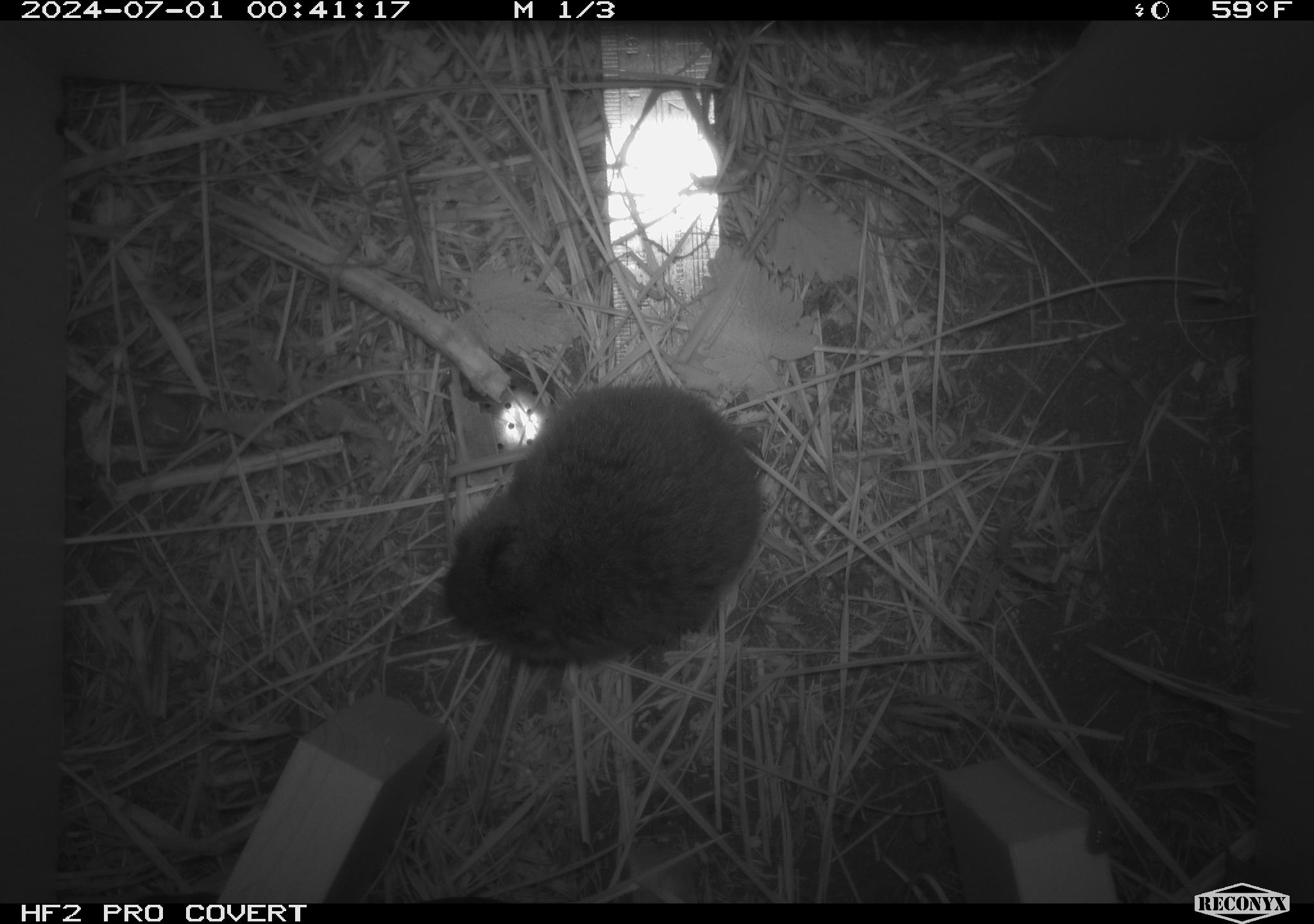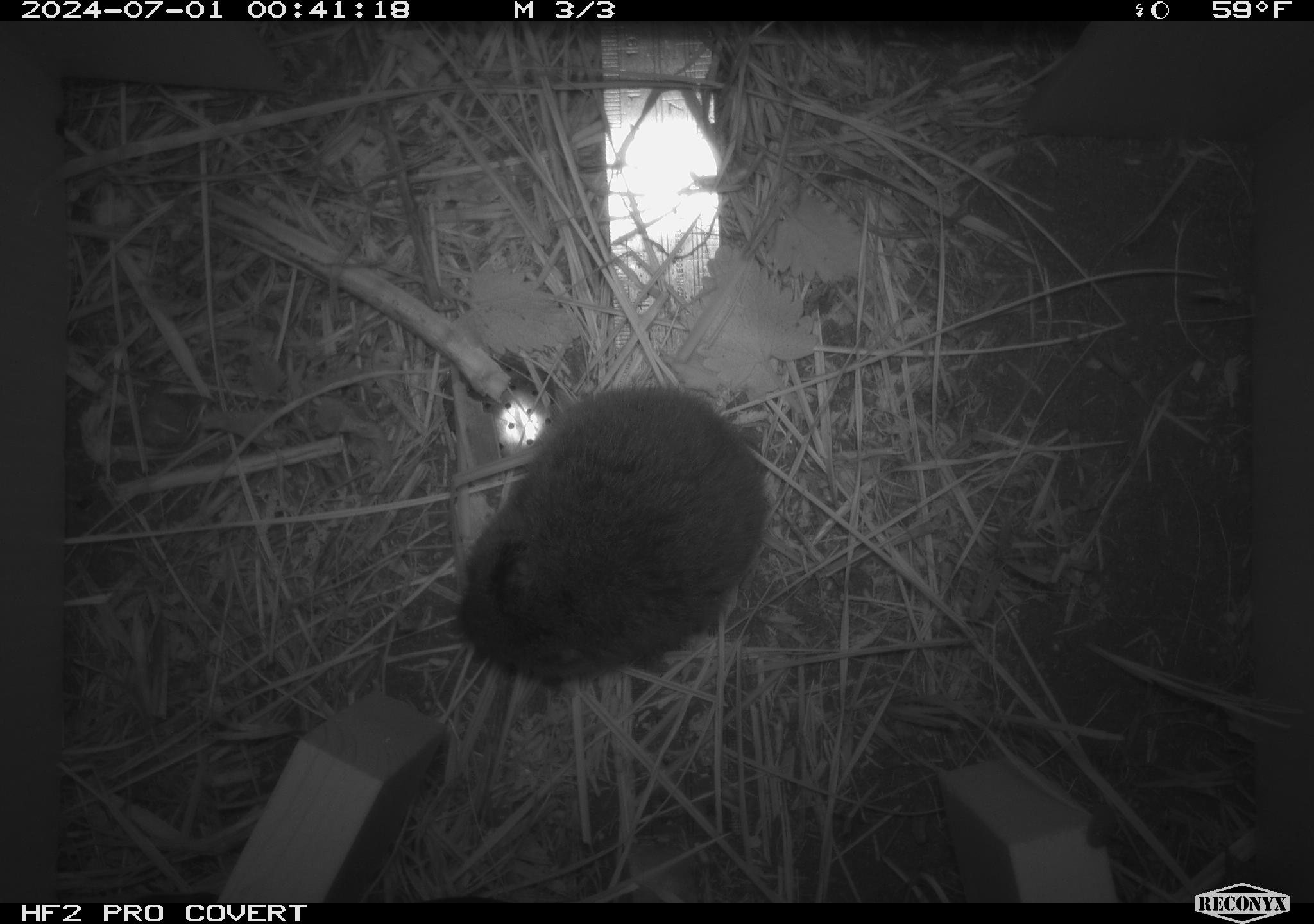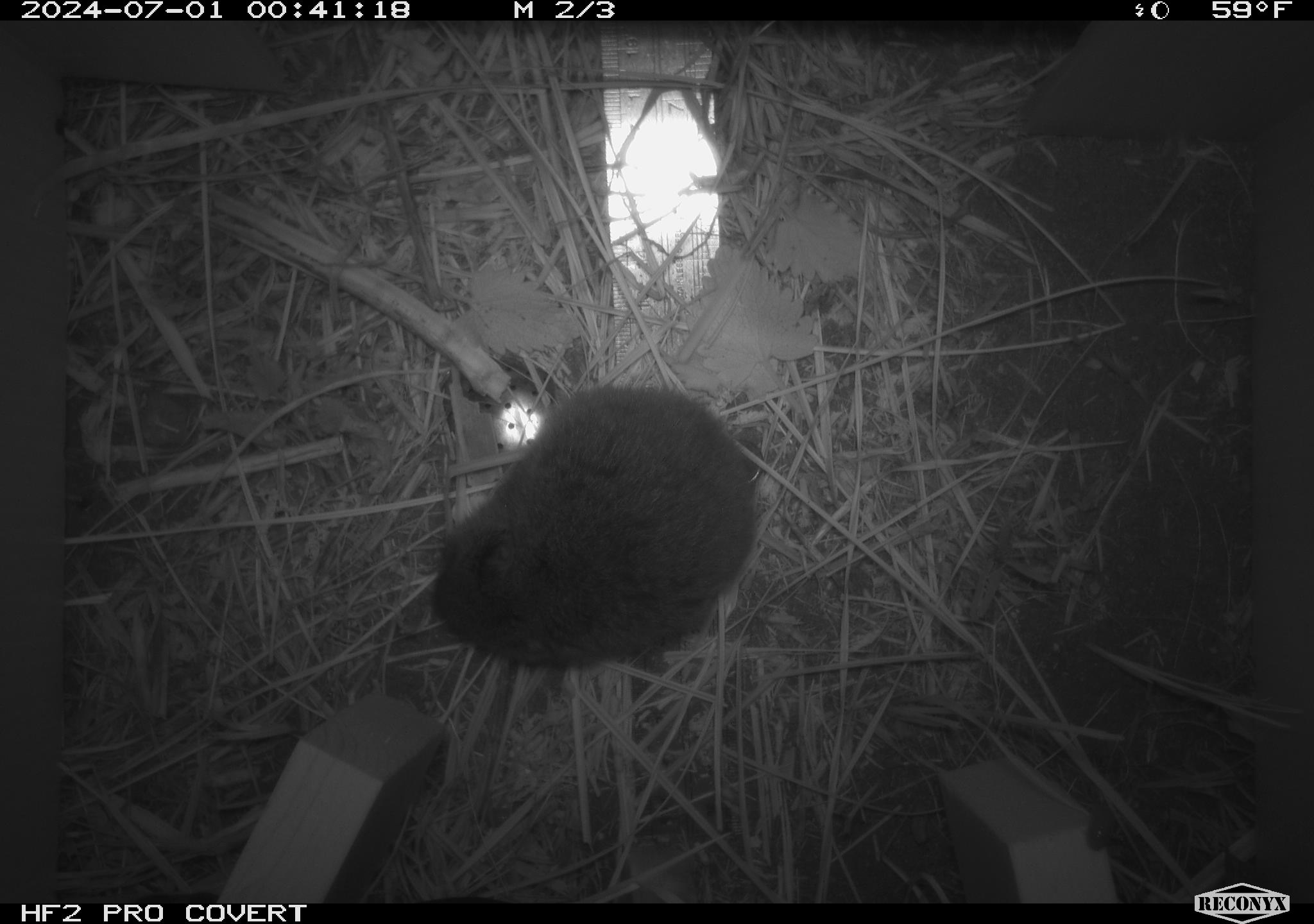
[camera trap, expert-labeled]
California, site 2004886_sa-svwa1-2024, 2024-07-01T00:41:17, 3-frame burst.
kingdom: Animalia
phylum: Chordata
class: Mammalia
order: Rodentia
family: Cricetidae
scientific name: Arvicolinae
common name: voles, lemmings, and muskrats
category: arvicolinae subfamily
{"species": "arvicolinae subfamily (voles, lemmings, and muskrats) (Arvicolinae)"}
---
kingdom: Animalia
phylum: Arthropoda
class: Malacostraca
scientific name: Malacostraca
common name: amphipods, crabs, isopods, krill, lobsters and shrimps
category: malacostracan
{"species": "malacostracan (amphipods, crabs, isopods, krill, lobsters and shrimps) (Malacostraca)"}